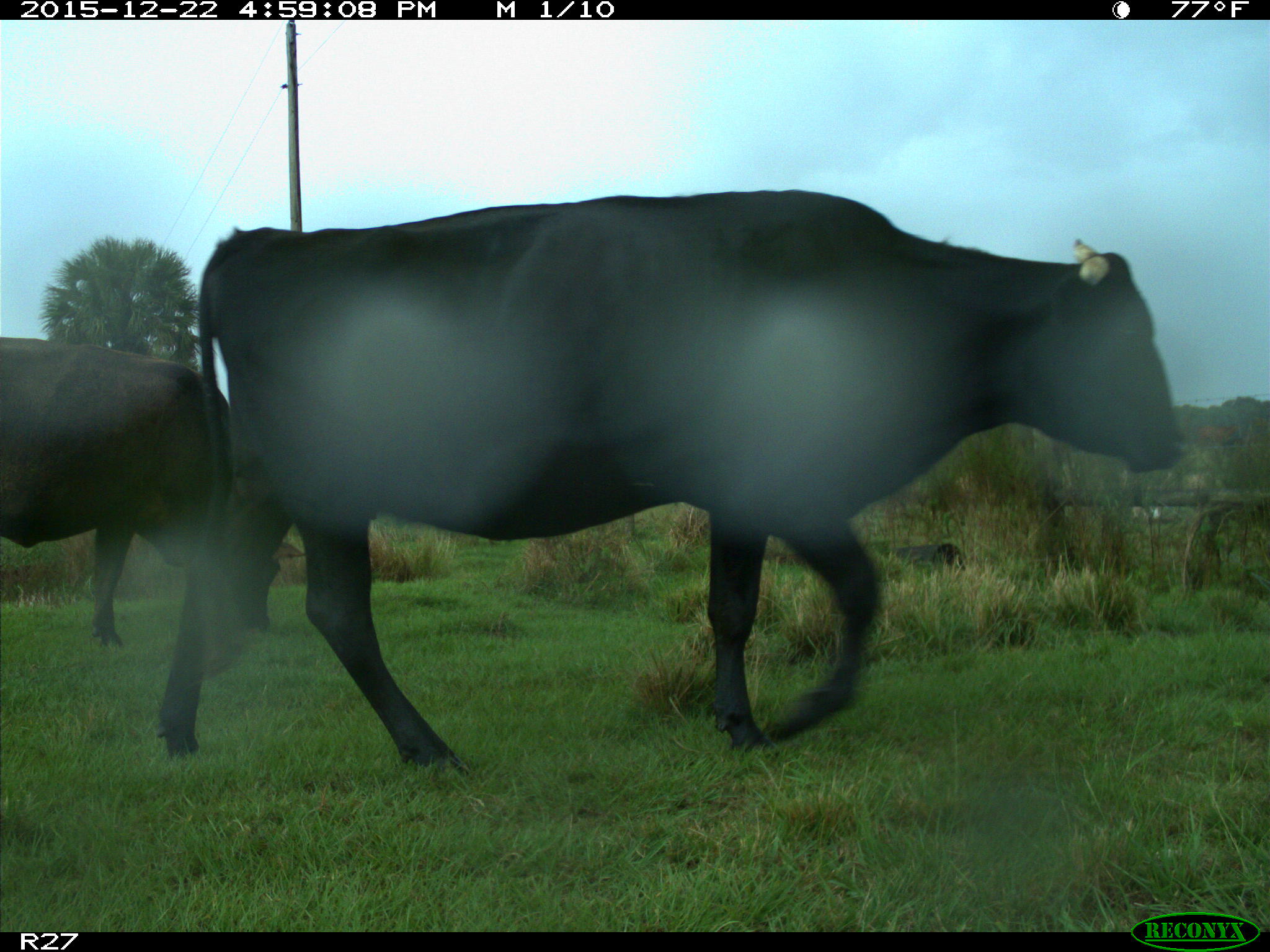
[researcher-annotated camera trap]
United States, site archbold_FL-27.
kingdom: Animalia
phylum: Chordata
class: Mammalia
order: Artiodactyla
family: Bovidae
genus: Bos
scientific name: Bos taurus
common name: domestic cow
Bos taurus (domestic cow).